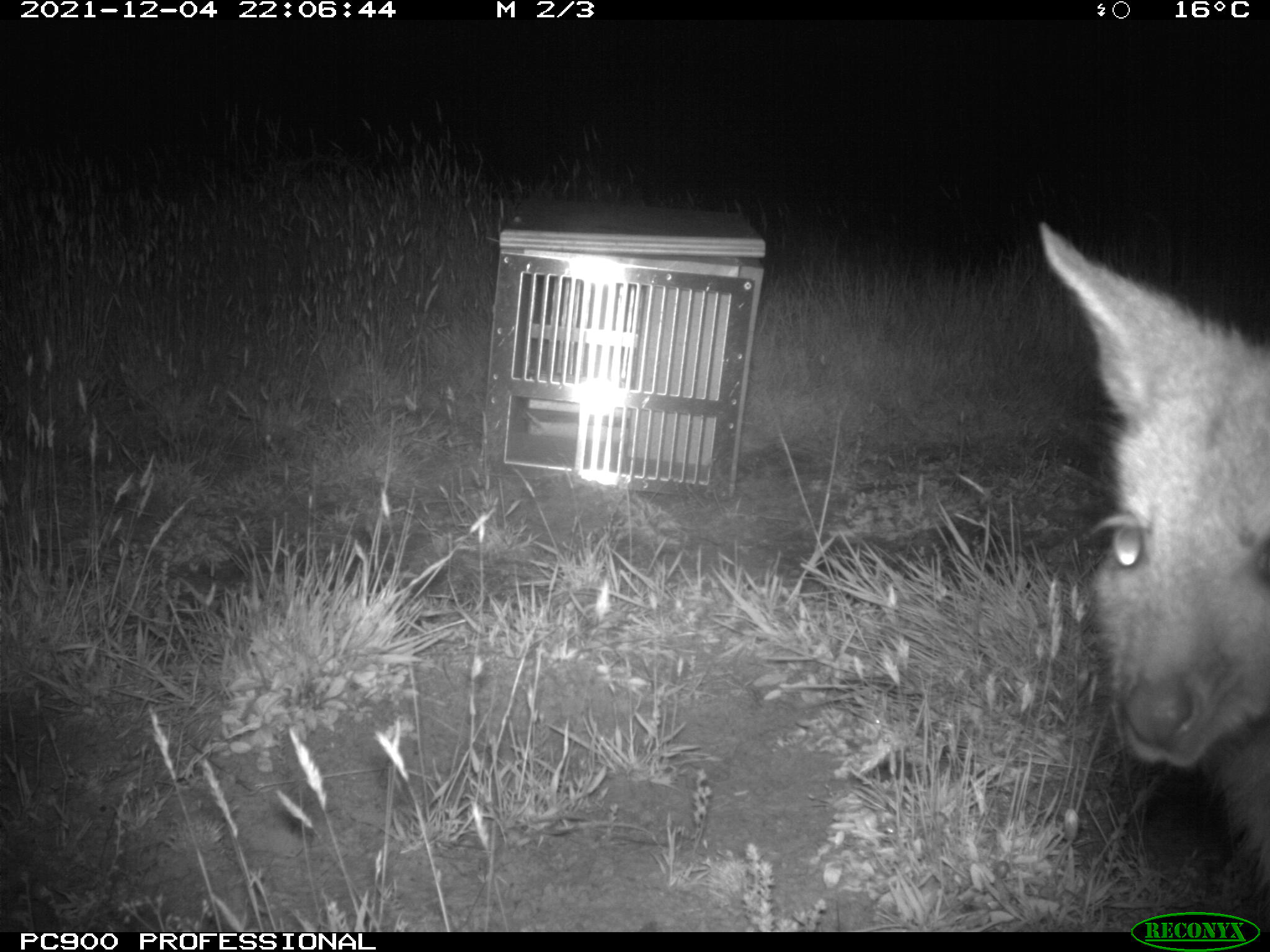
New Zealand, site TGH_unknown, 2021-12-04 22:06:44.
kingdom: Animalia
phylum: Chordata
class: Mammalia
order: Diprotodontia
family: Macropodidae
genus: Notamacropus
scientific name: Notamacropus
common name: wallaby